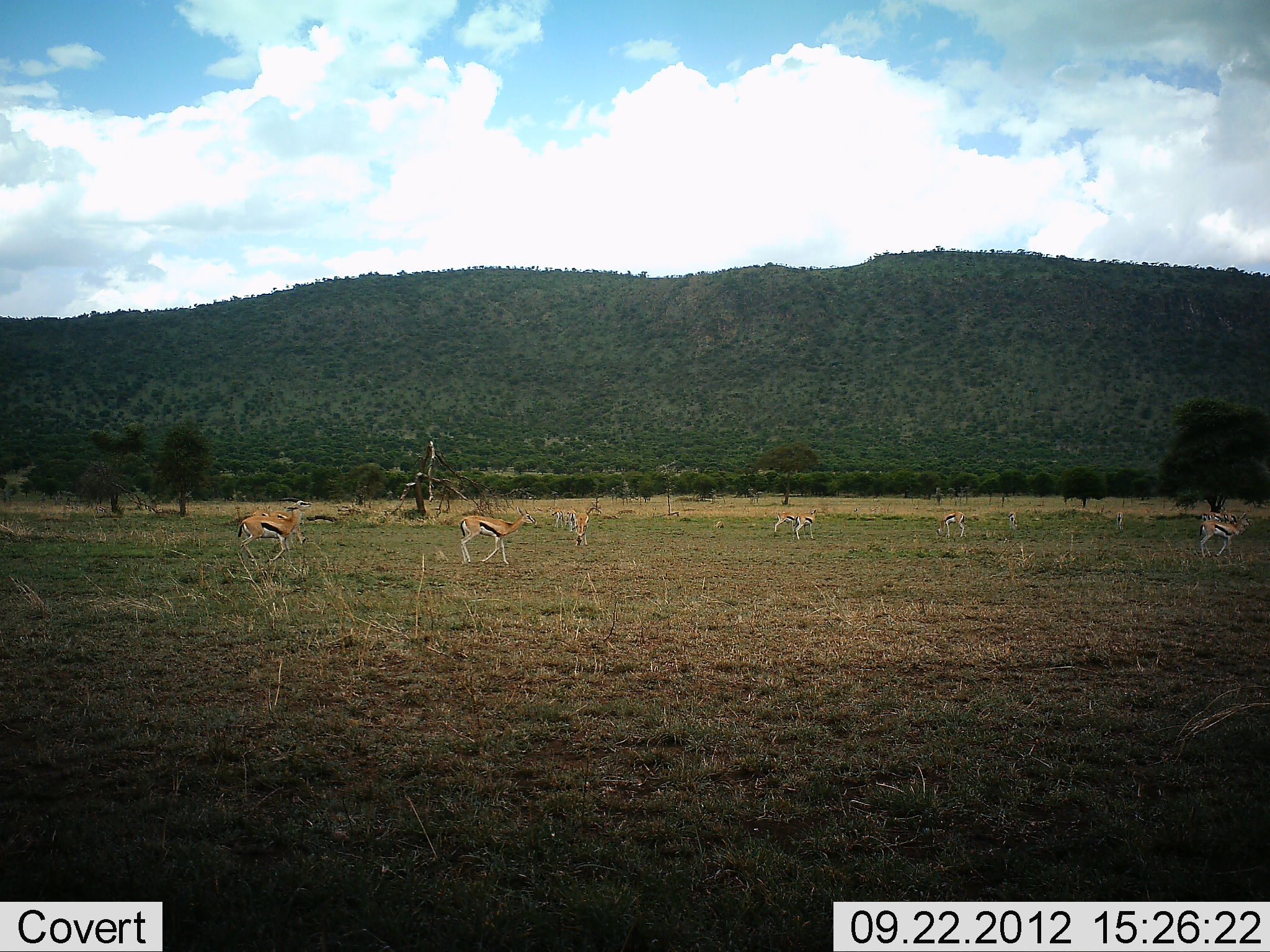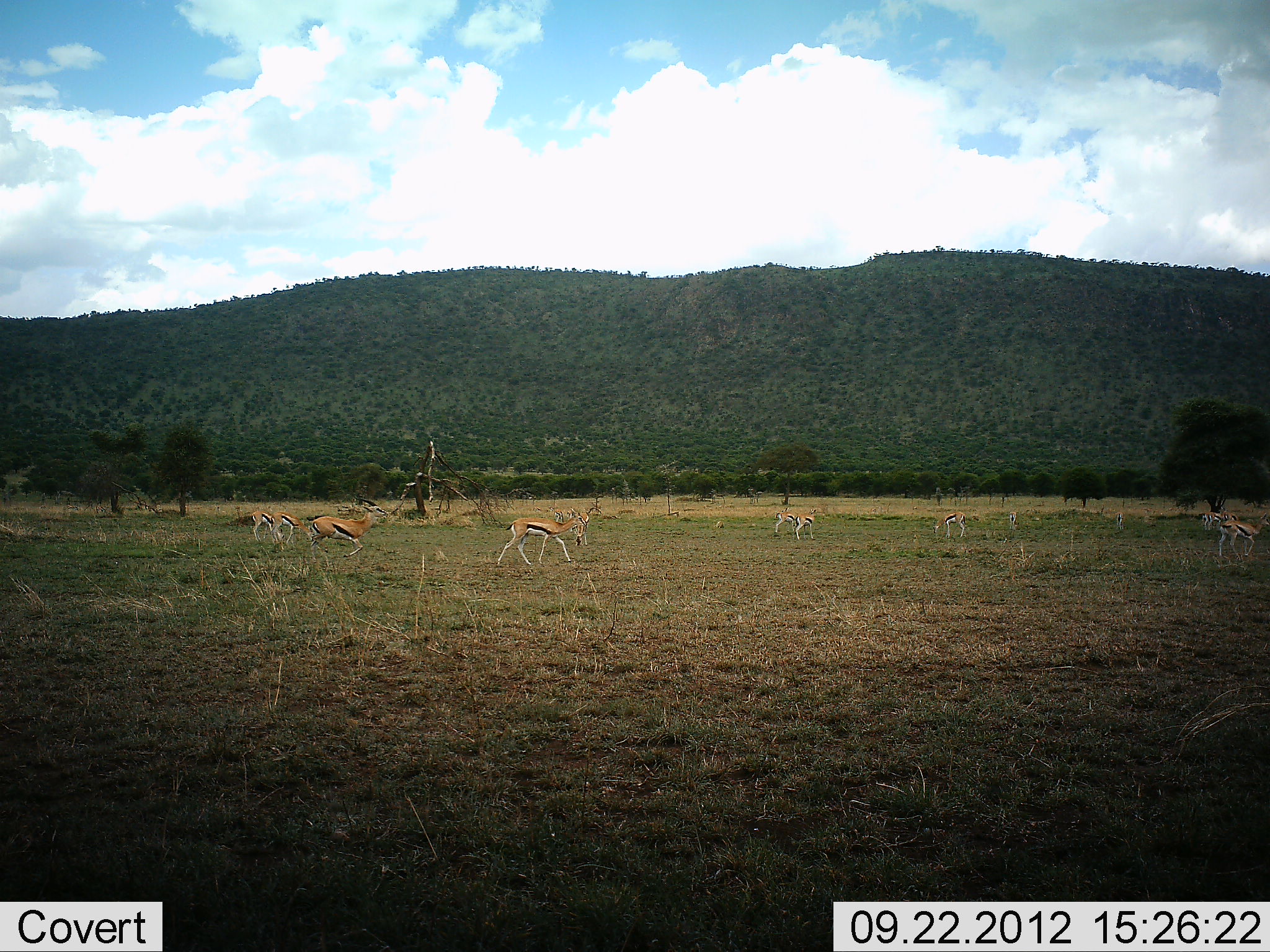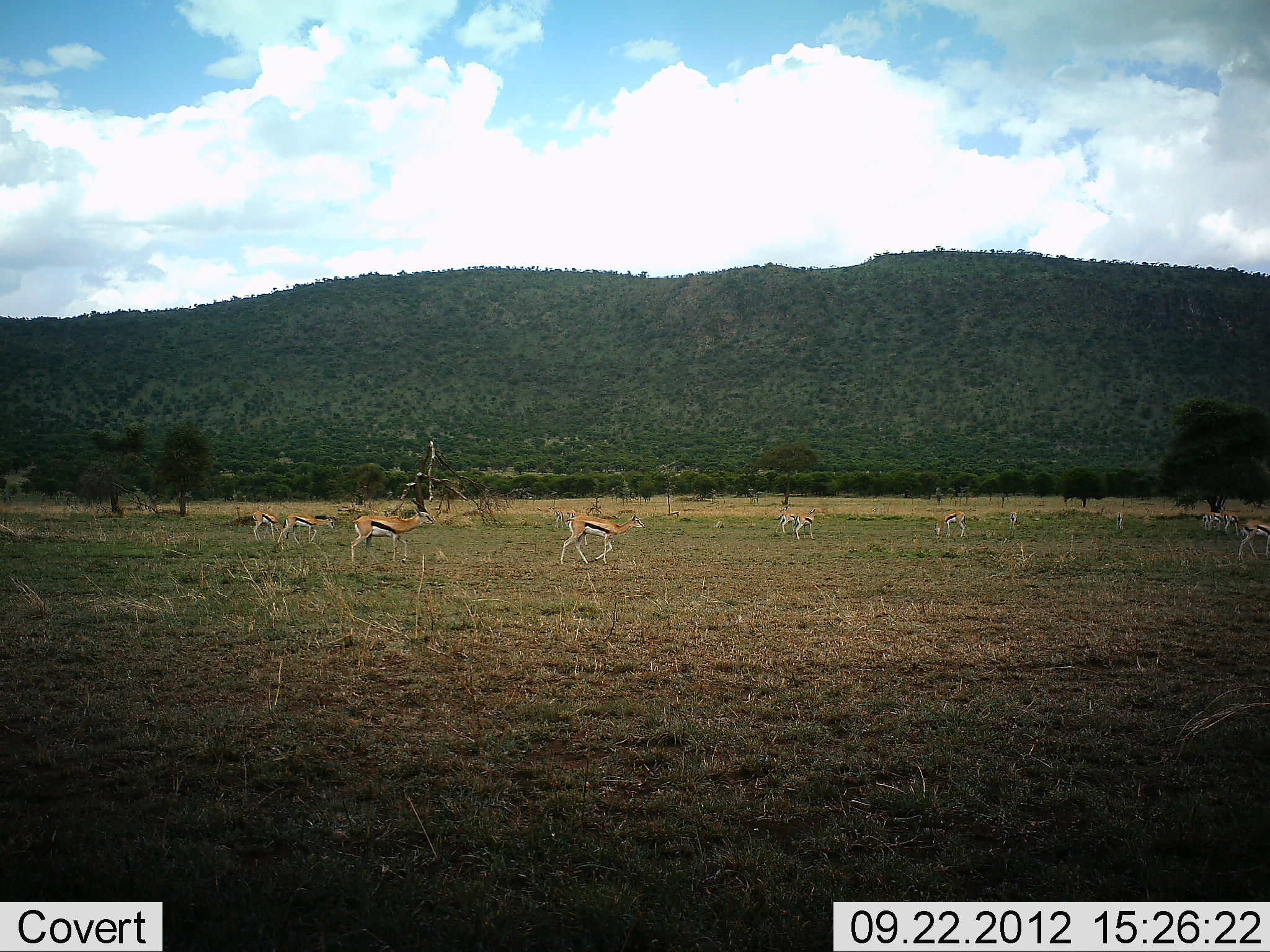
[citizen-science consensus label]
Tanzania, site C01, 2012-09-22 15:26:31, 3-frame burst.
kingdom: Animalia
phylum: Chordata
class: Mammalia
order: Artiodactyla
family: Bovidae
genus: Eudorcas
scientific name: Eudorcas thomsonii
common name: thomson's gazelle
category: gazellethomsons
Gazellethomsons (thomson's gazelle) (Eudorcas thomsonii), count 7. Behavior (volunteer vote fractions): standing 40%, resting 0%, moving 100%, interacting 0%. Young present (vote fraction): 10%. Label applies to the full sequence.